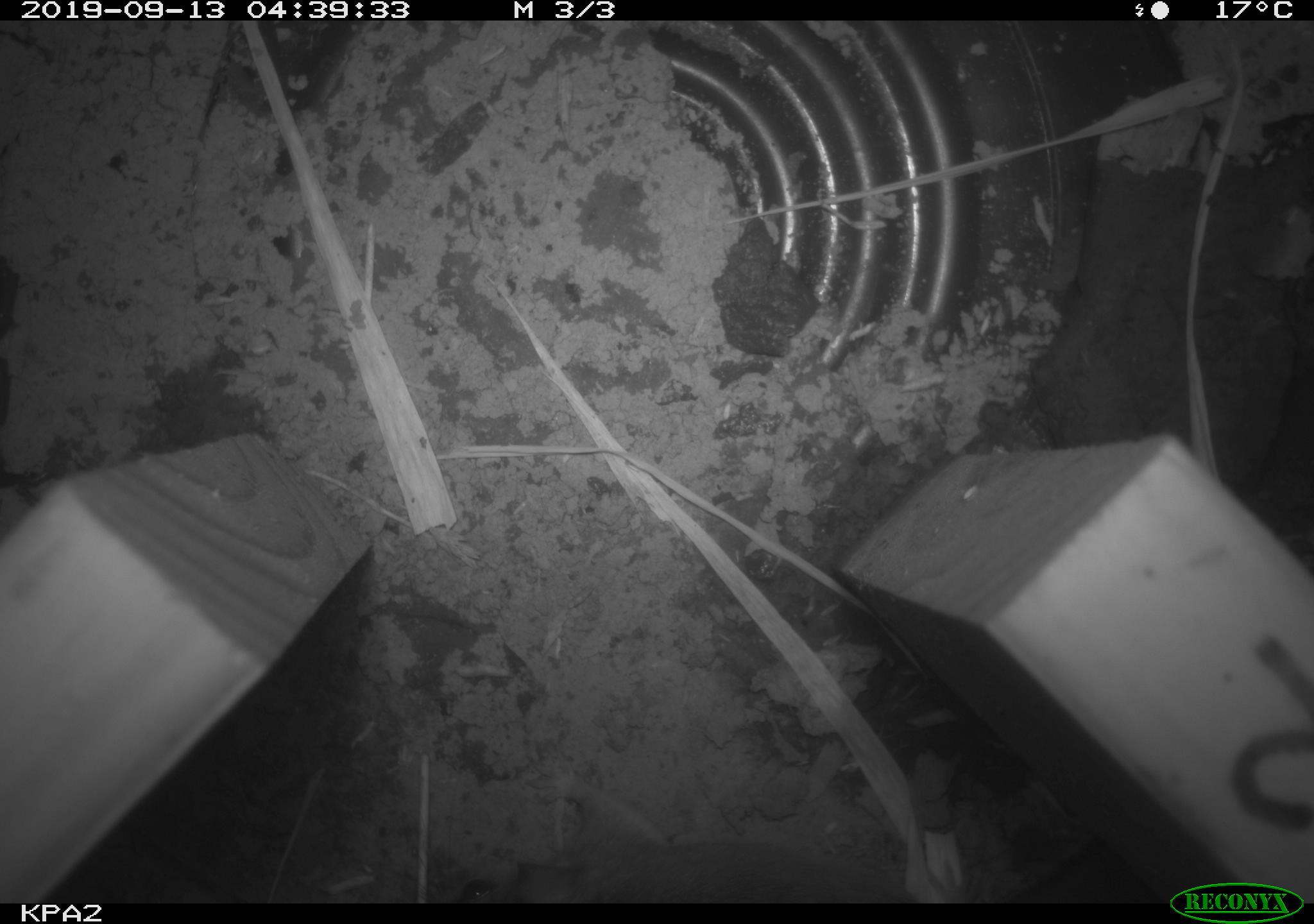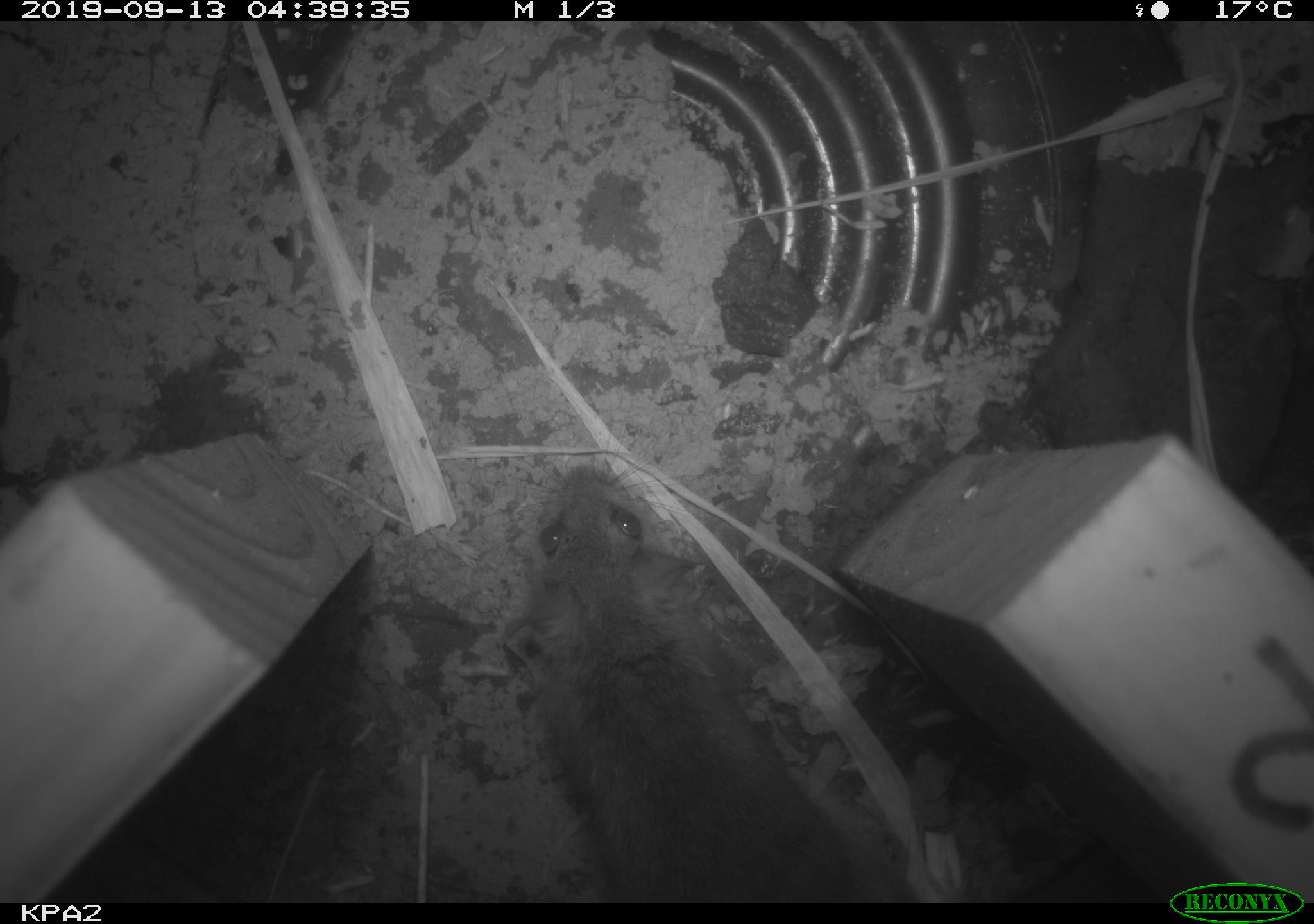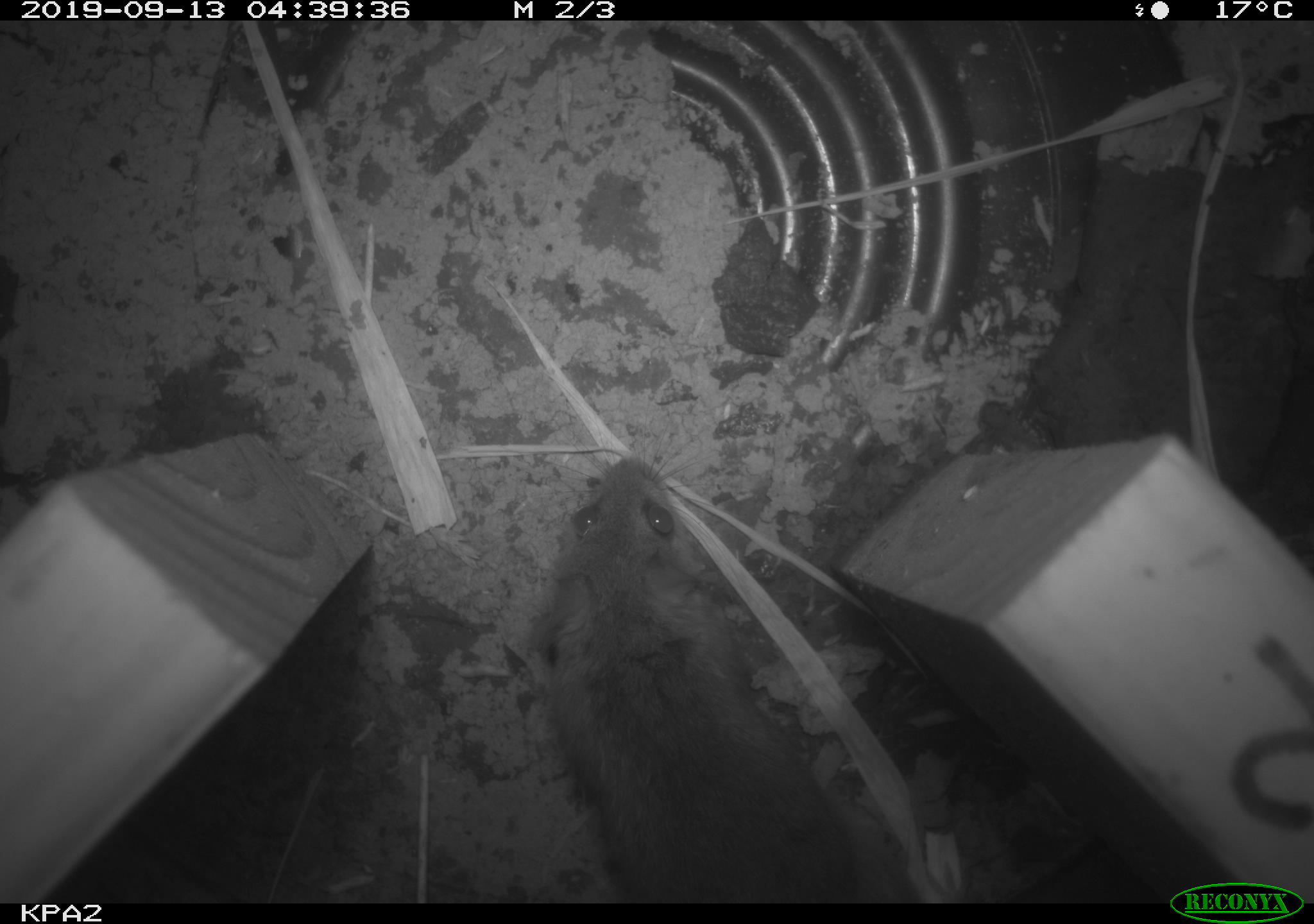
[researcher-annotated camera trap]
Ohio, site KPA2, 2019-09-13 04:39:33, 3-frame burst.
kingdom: Animalia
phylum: Chordata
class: Mammalia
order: Rodentia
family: Cricetidae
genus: Peromyscus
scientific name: Peromyscus leucopus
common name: white-footed mouse